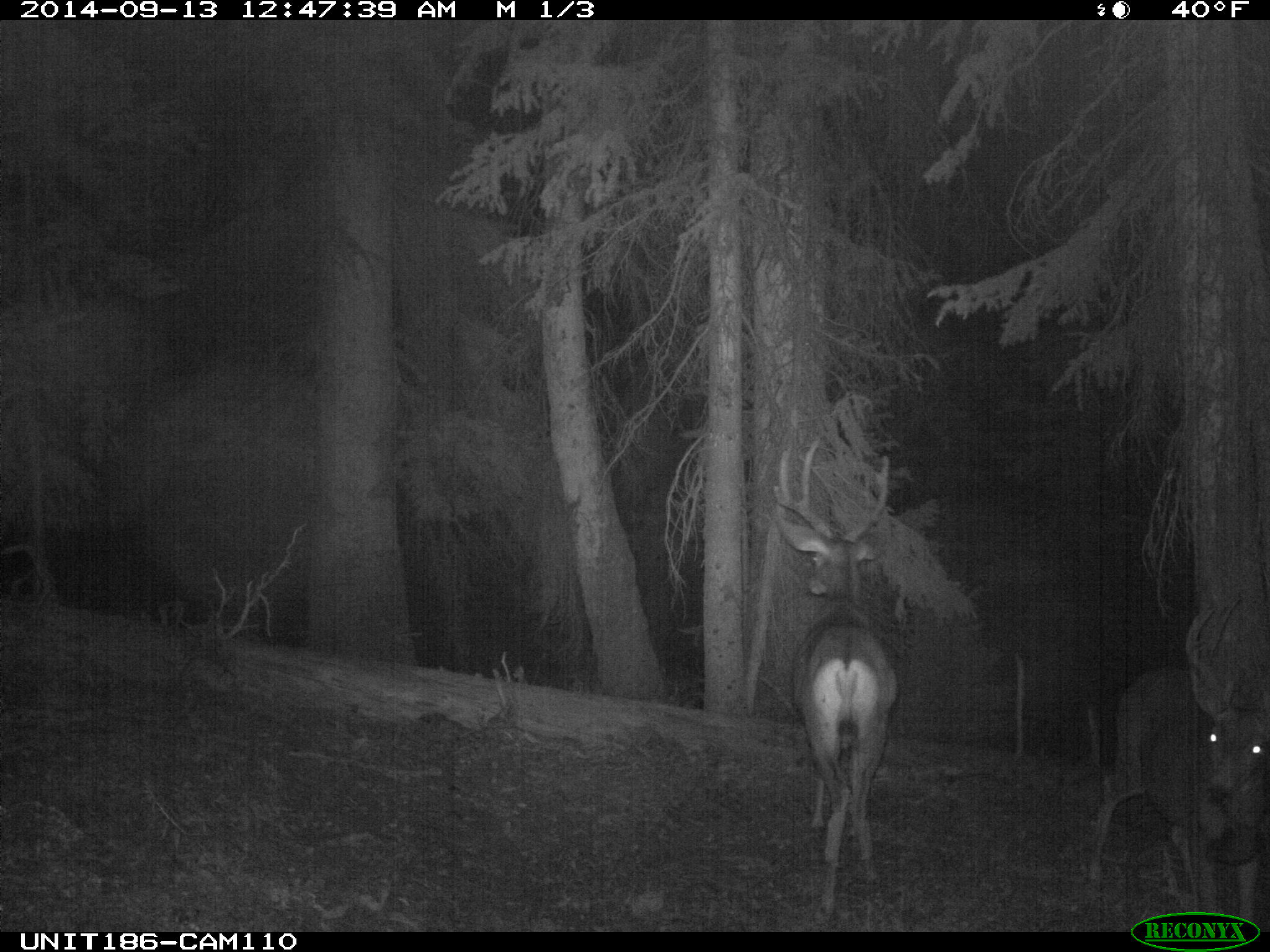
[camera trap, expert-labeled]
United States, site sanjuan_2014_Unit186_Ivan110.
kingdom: Animalia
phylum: Chordata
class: Mammalia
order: Artiodactyla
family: Cervidae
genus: Odocoileus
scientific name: Odocoileus hemionus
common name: mule deer